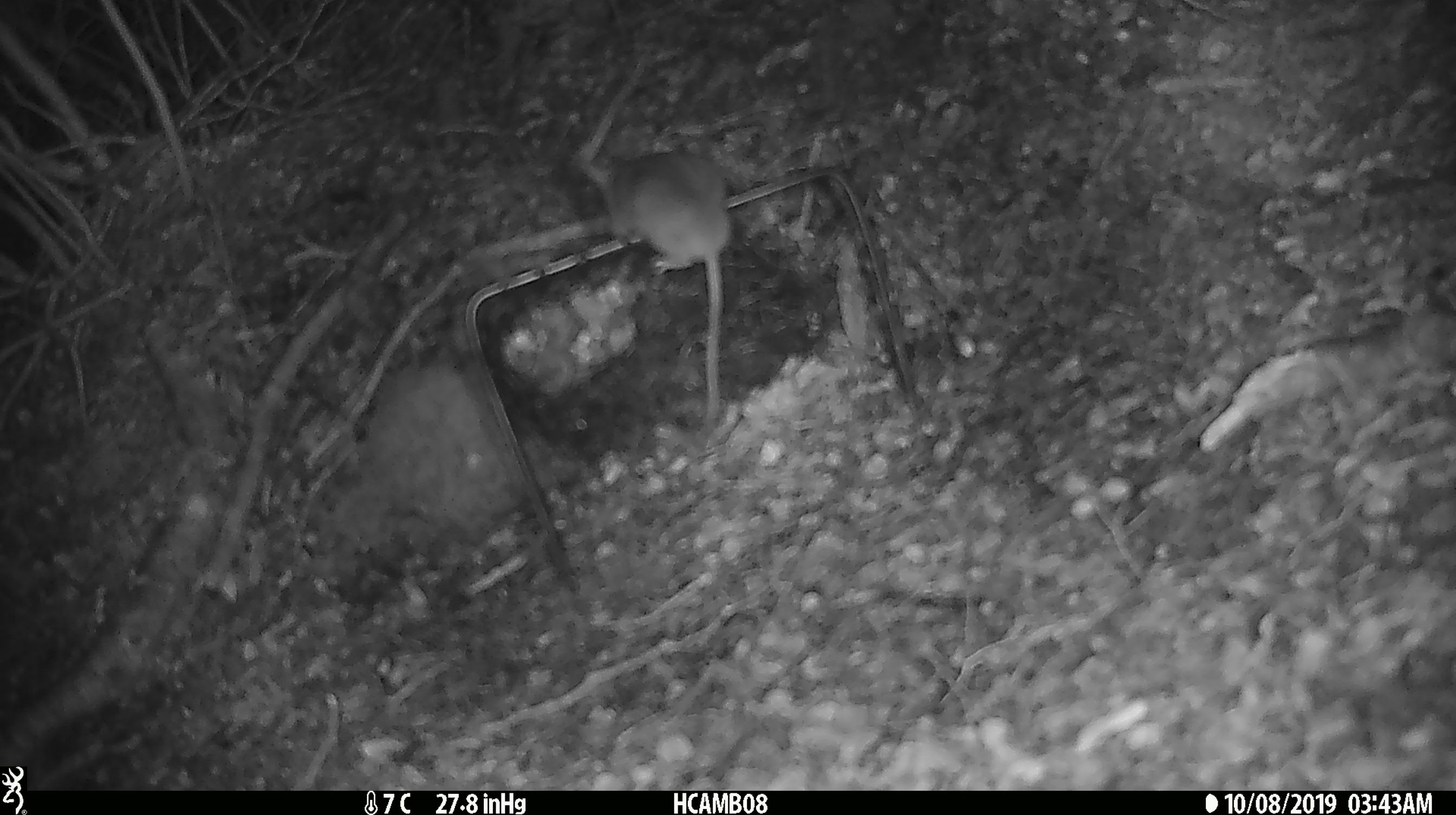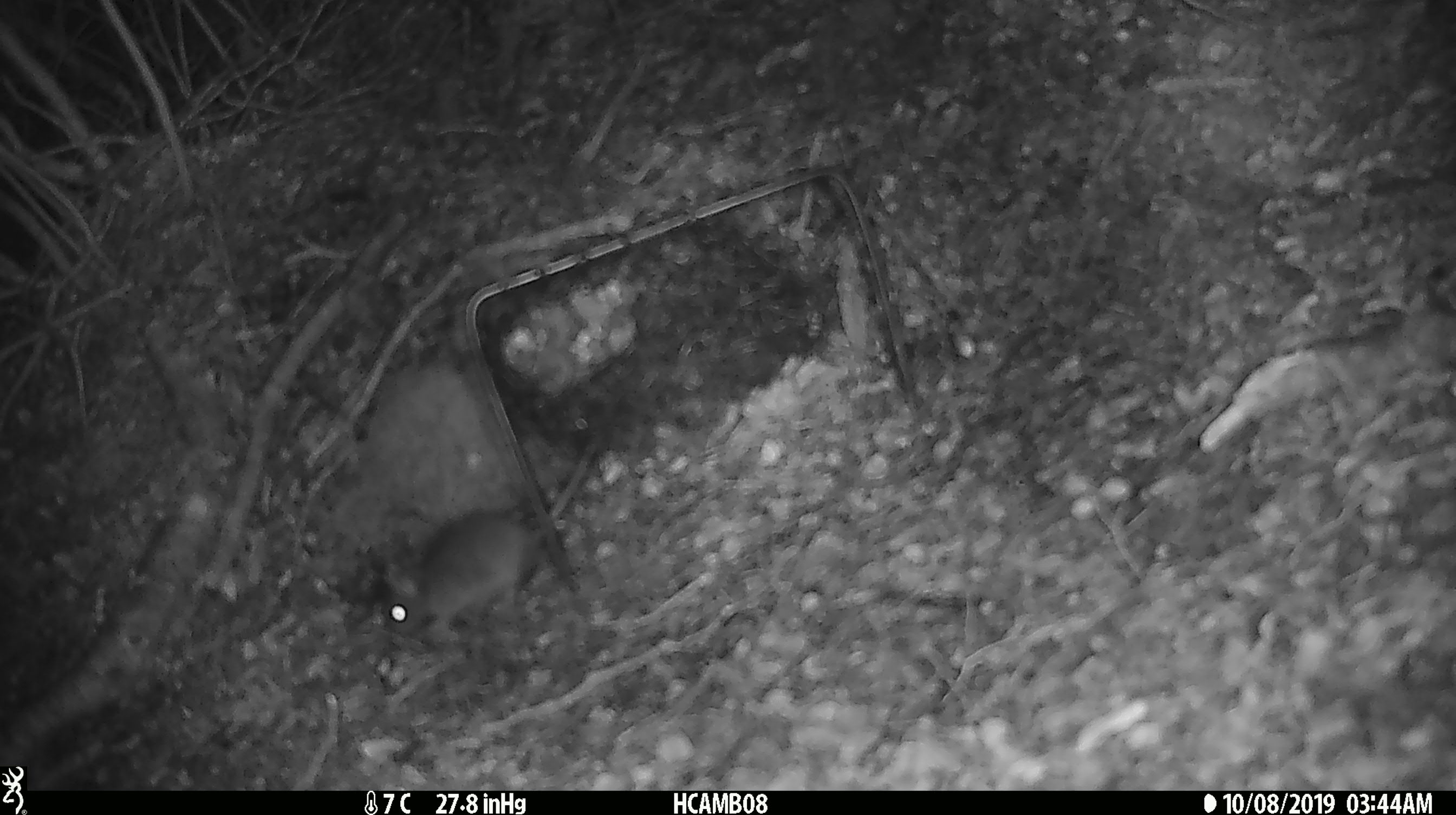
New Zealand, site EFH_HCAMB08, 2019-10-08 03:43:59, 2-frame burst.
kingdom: Animalia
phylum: Chordata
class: Mammalia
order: Rodentia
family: Muridae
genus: Mus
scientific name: Mus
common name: mouse